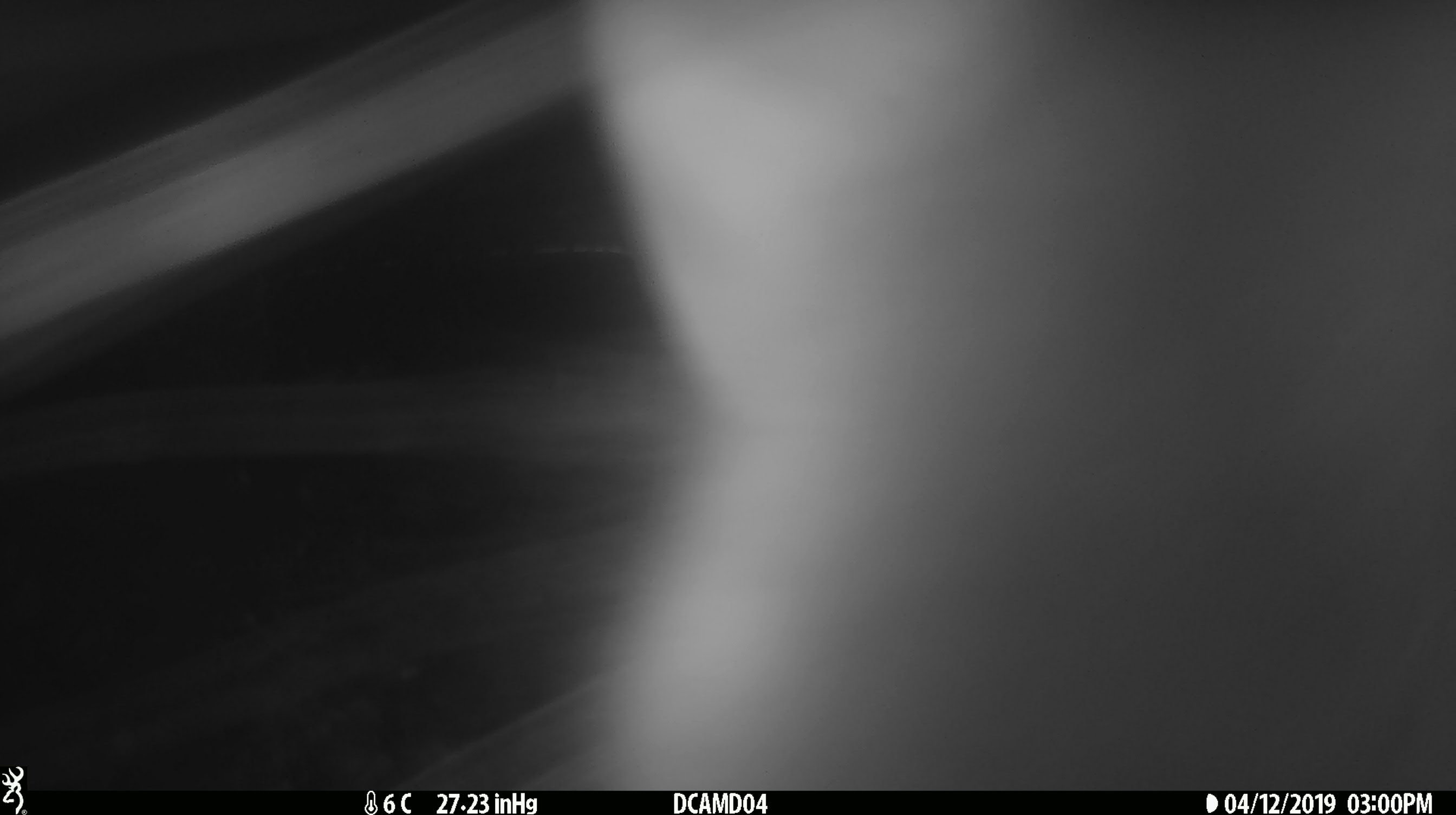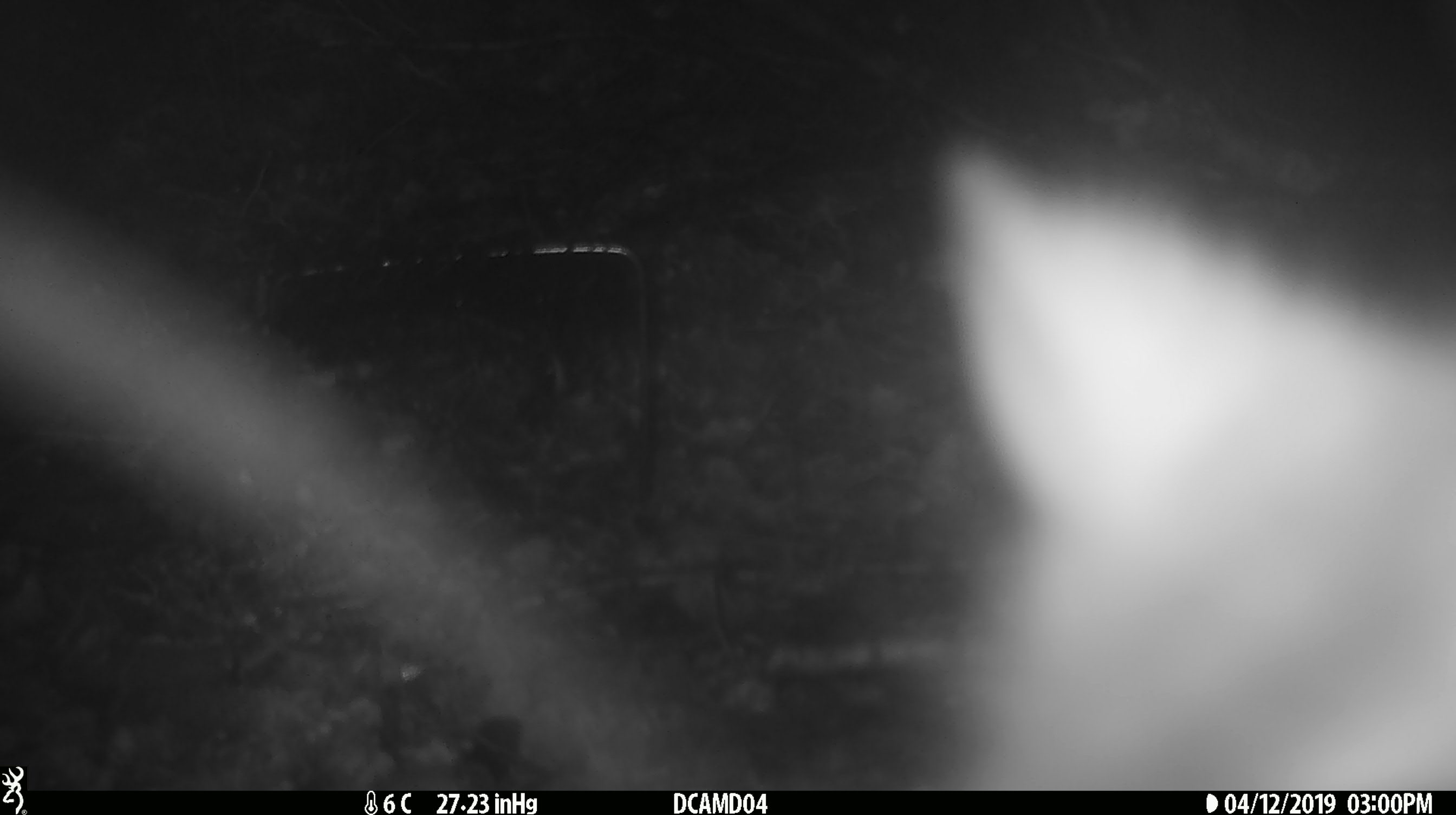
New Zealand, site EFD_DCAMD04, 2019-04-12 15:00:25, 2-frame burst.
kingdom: Animalia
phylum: Chordata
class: Mammalia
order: Diprotodontia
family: Phalangeridae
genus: Trichosurus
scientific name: Trichosurus vulpecula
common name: common brushtail possum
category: possum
Possum (common brushtail possum) (Trichosurus vulpecula).